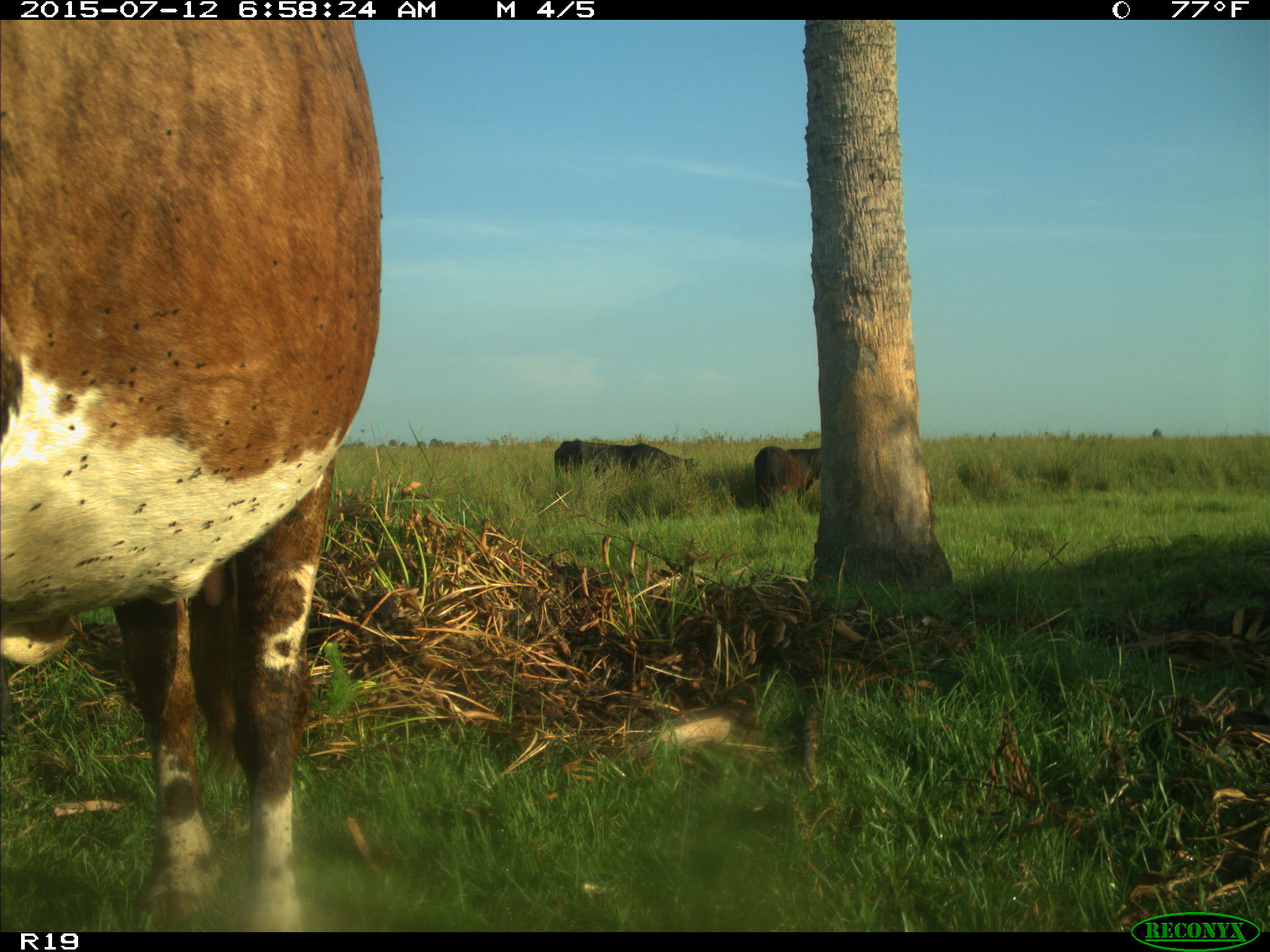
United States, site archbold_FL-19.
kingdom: Animalia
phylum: Chordata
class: Mammalia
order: Artiodactyla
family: Bovidae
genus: Bos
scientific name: Bos taurus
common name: domestic cow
Bos taurus (domestic cow).